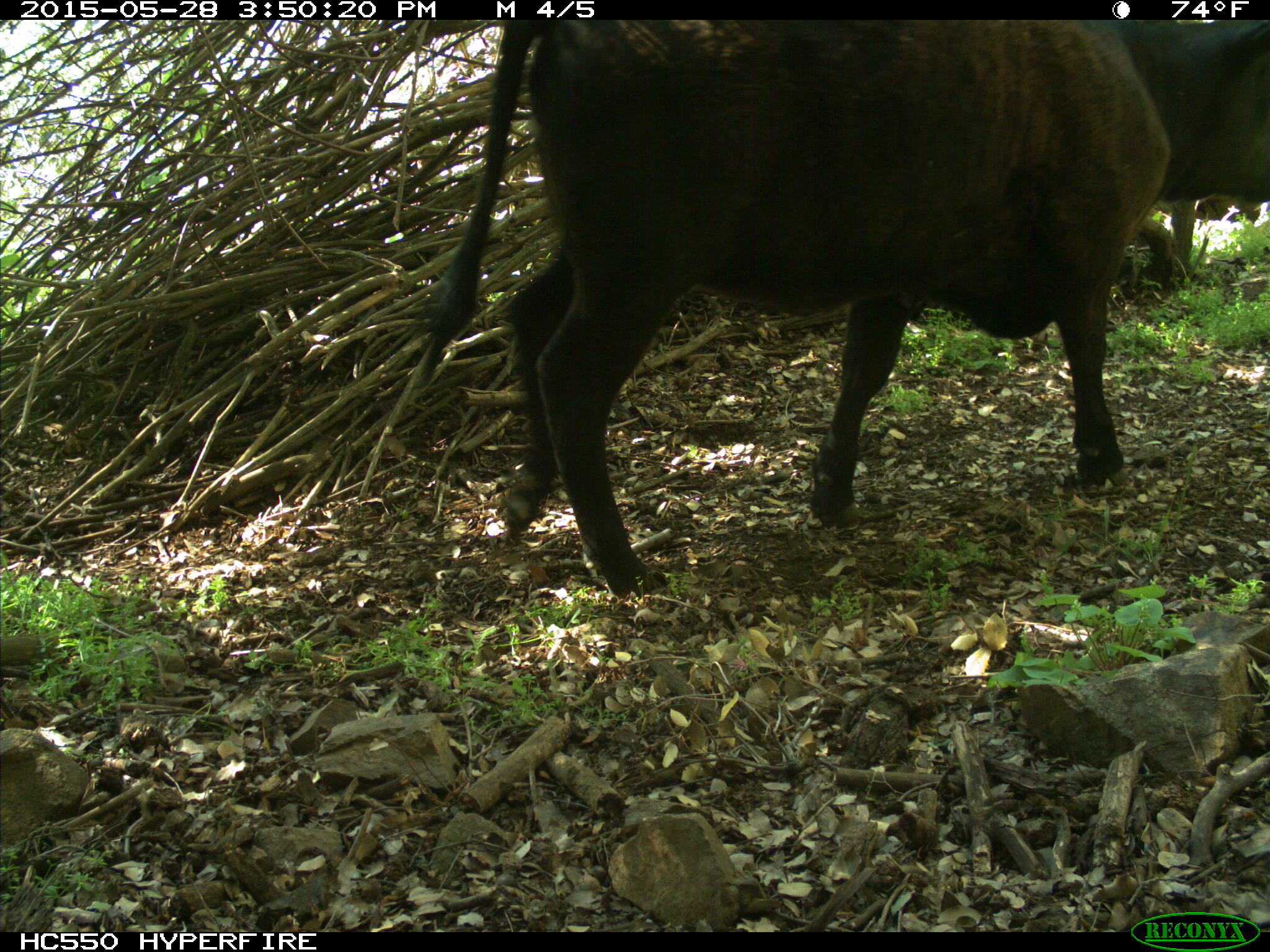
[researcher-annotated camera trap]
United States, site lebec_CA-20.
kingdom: Animalia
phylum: Chordata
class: Mammalia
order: Artiodactyla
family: Bovidae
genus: Bos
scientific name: Bos taurus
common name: domestic cow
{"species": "Bos taurus (domestic cow)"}